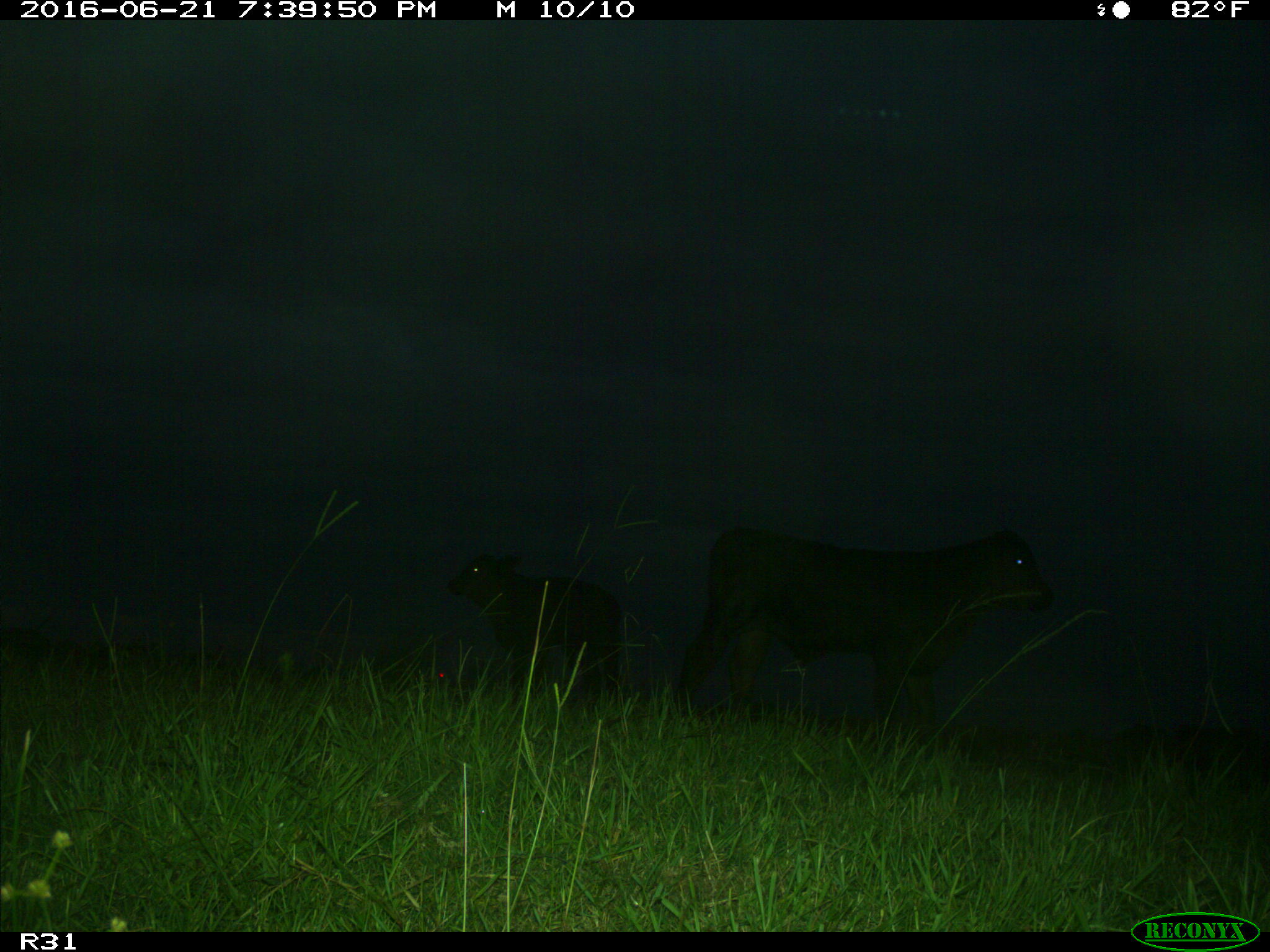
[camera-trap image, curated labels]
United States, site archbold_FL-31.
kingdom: Animalia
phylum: Chordata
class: Mammalia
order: Artiodactyla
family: Bovidae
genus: Bos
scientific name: Bos taurus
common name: domestic cow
Bos taurus (domestic cow).